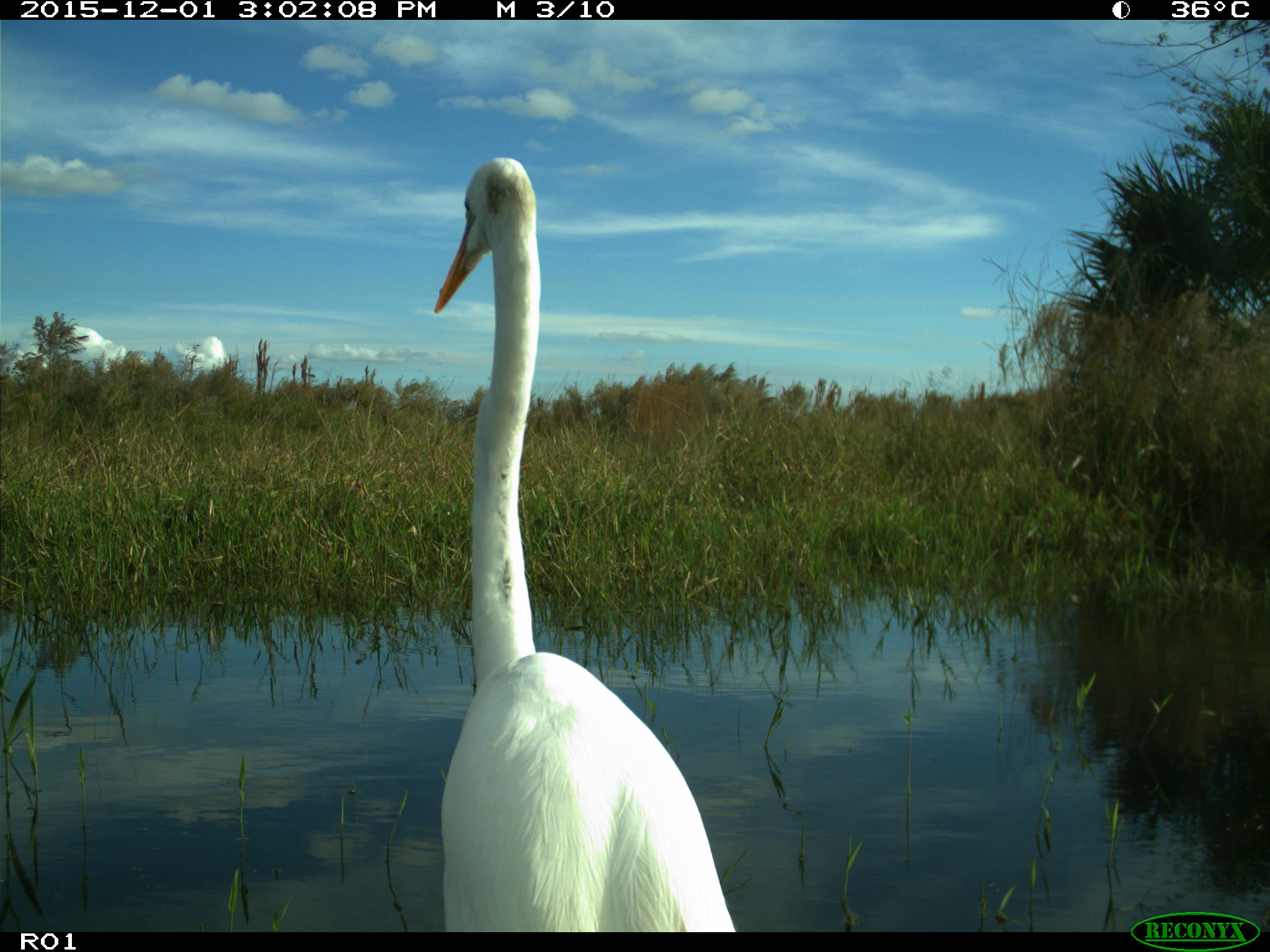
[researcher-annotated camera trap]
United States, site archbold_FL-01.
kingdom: Animalia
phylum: Chordata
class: Aves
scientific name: Aves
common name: birds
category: unidentified bird